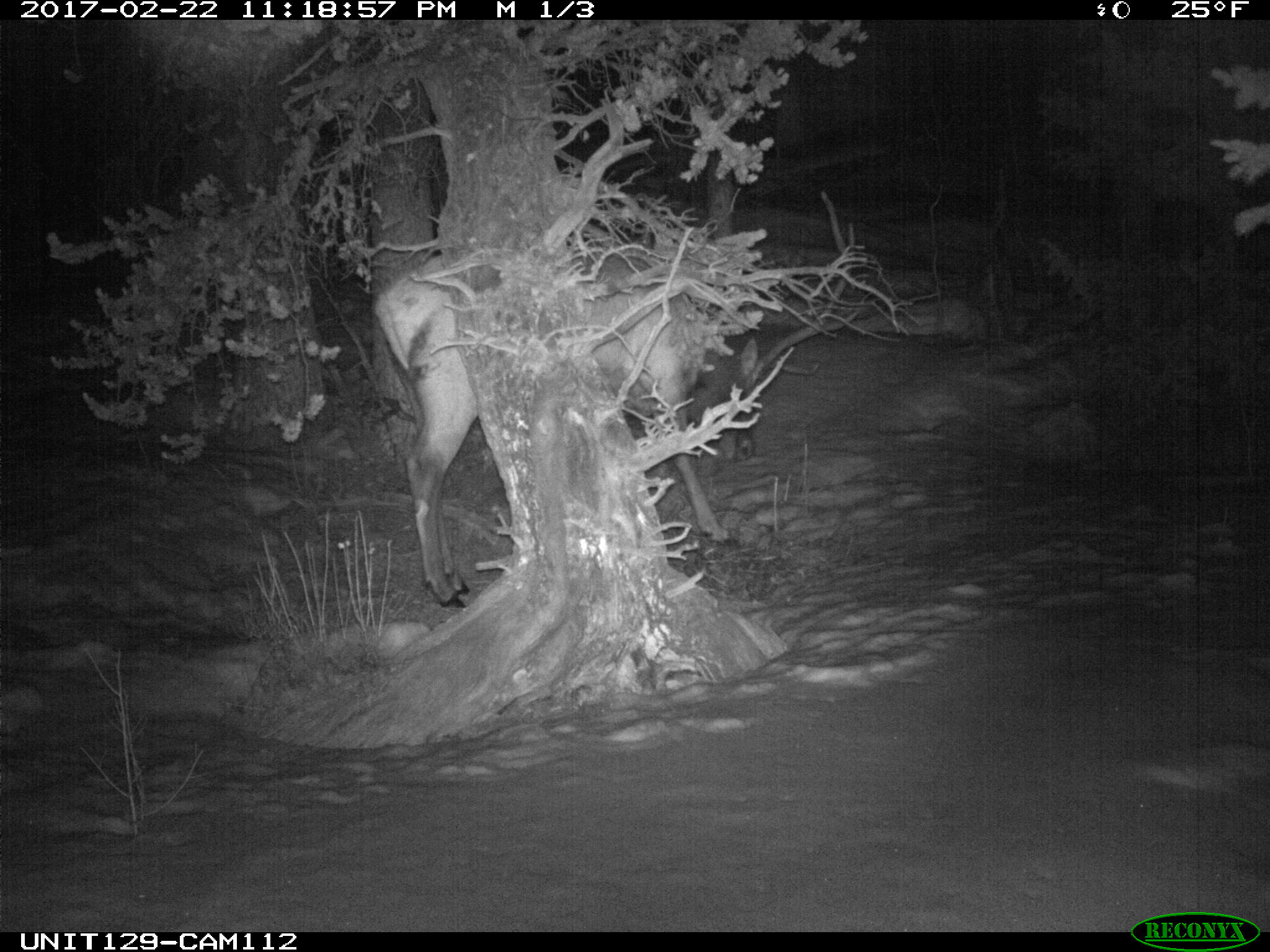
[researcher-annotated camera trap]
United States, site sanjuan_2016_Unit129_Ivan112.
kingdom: Animalia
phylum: Chordata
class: Mammalia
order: Artiodactyla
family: Cervidae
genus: Cervus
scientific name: Cervus elaphus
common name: red deer